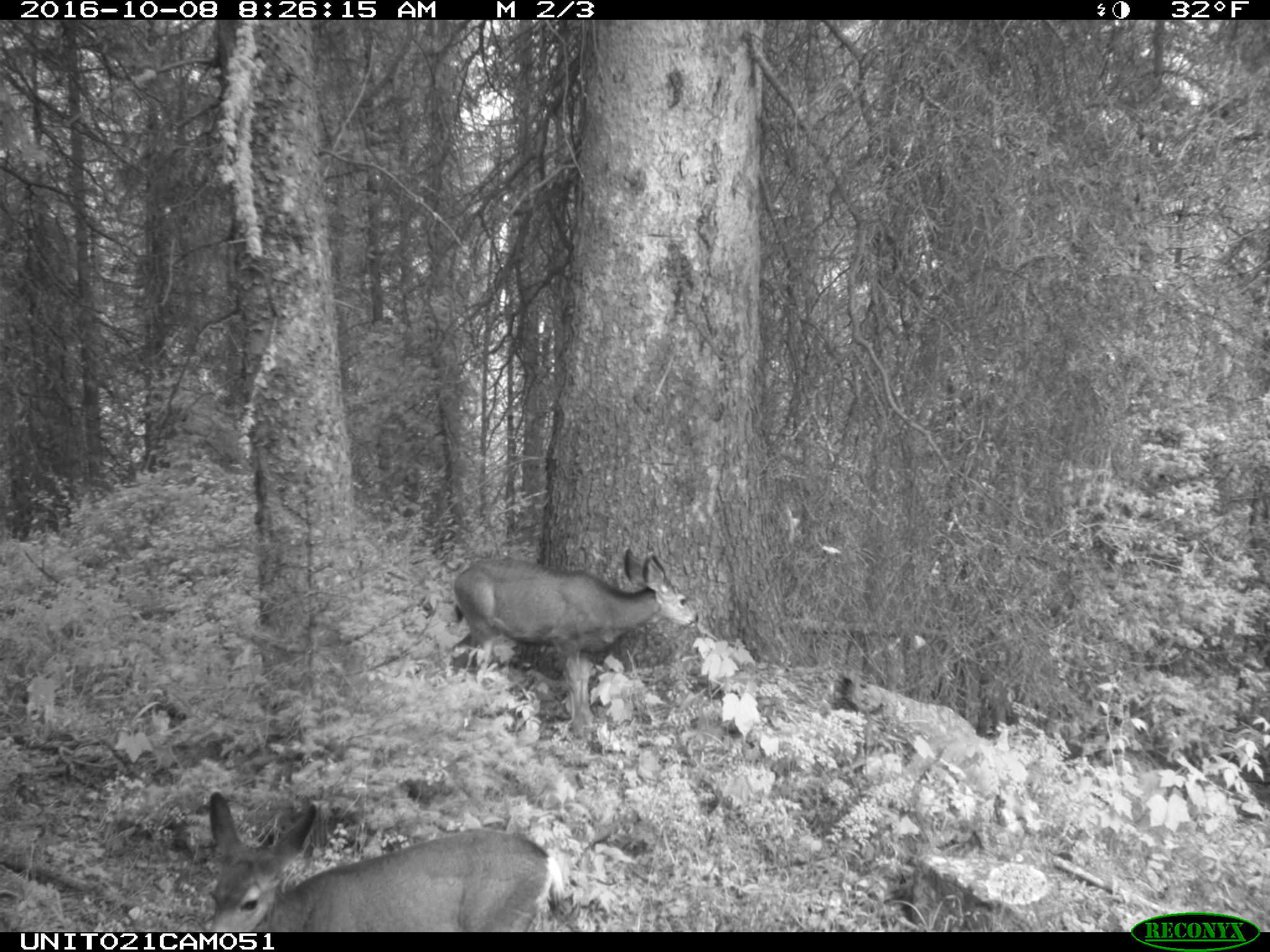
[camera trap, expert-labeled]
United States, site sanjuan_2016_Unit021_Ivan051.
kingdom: Animalia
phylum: Chordata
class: Mammalia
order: Artiodactyla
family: Cervidae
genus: Odocoileus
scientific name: Odocoileus hemionus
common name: mule deer